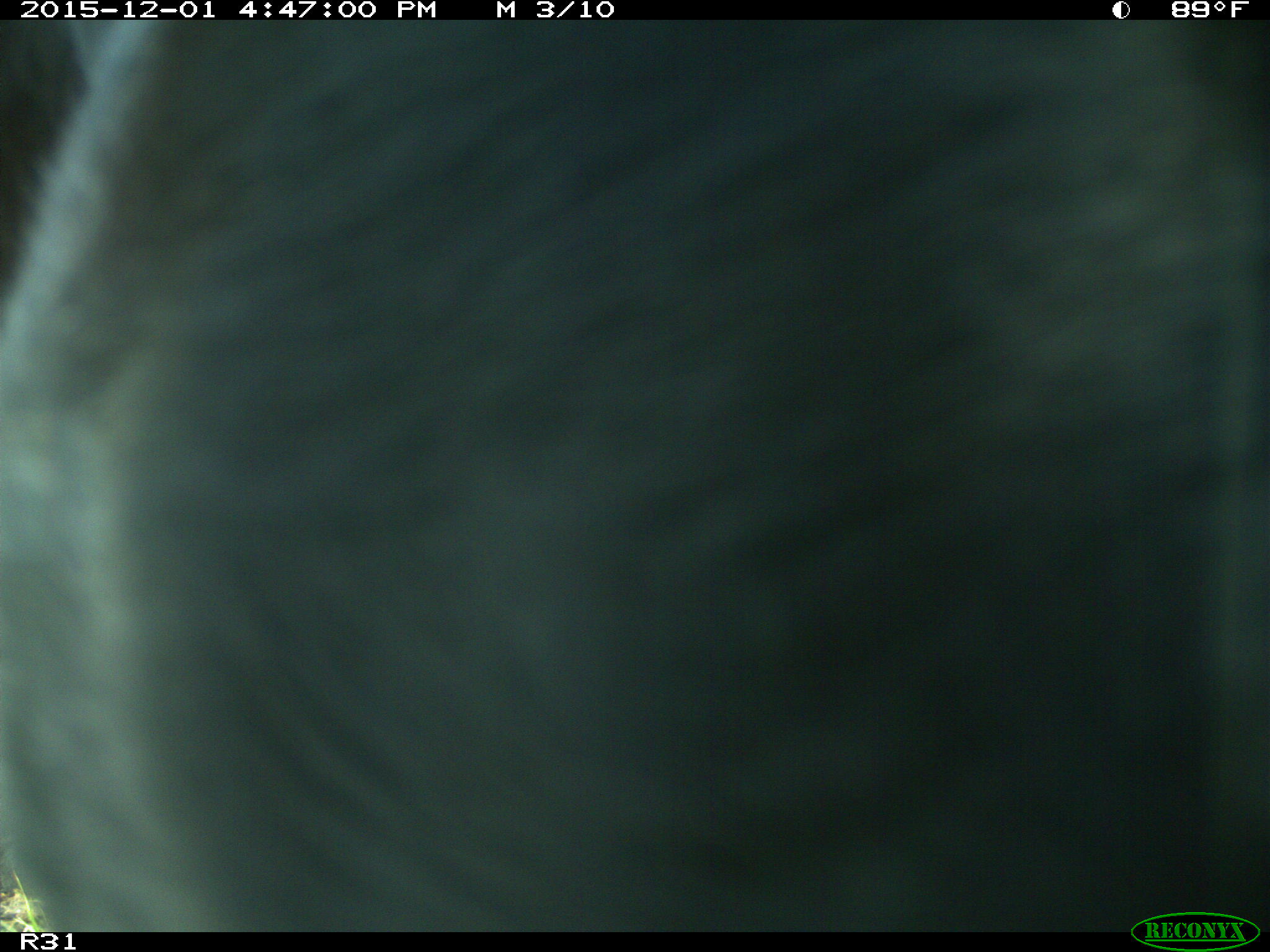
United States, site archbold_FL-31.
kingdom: Animalia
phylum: Chordata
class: Mammalia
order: Artiodactyla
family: Bovidae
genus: Bos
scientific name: Bos taurus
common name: domestic cow